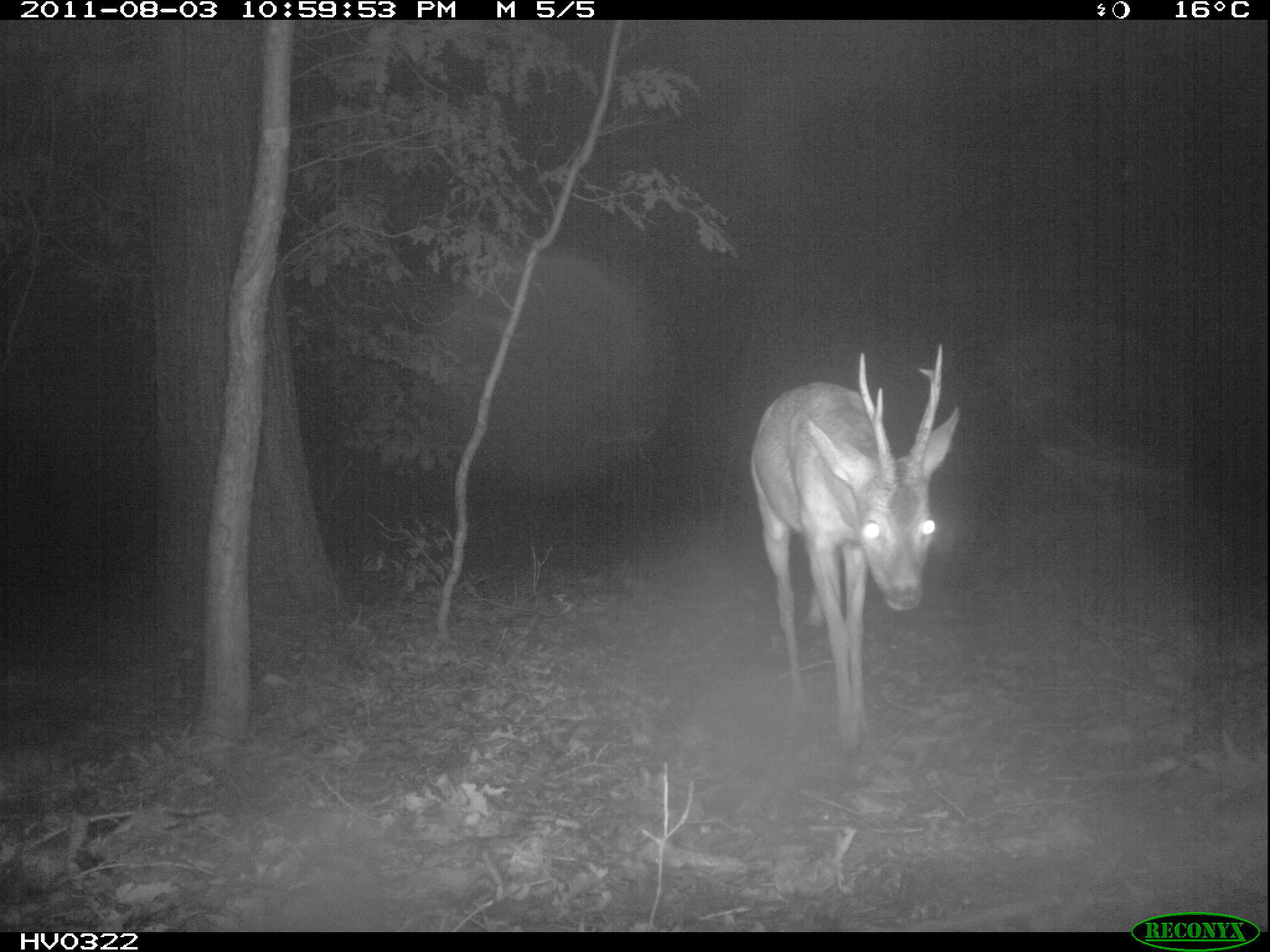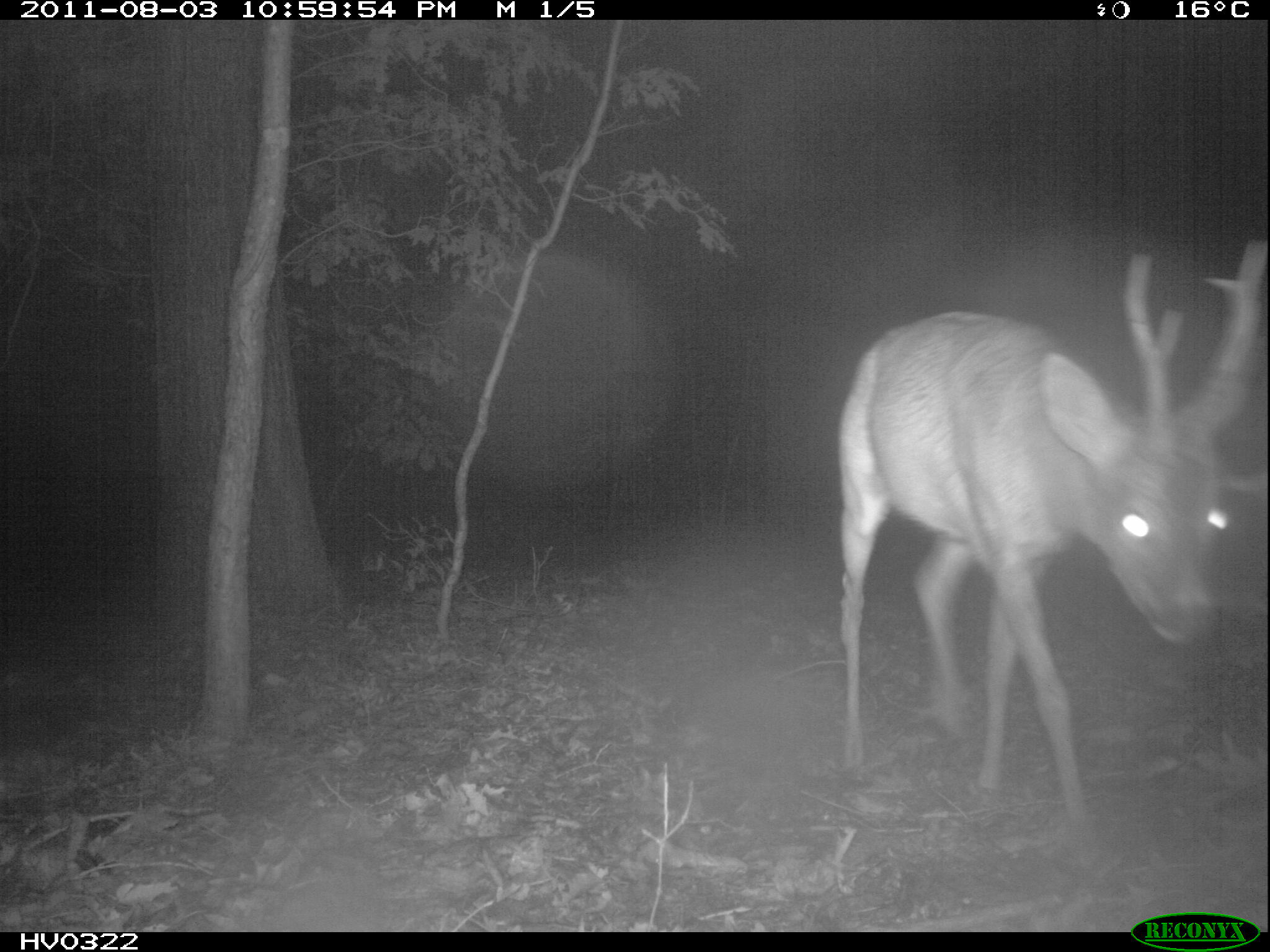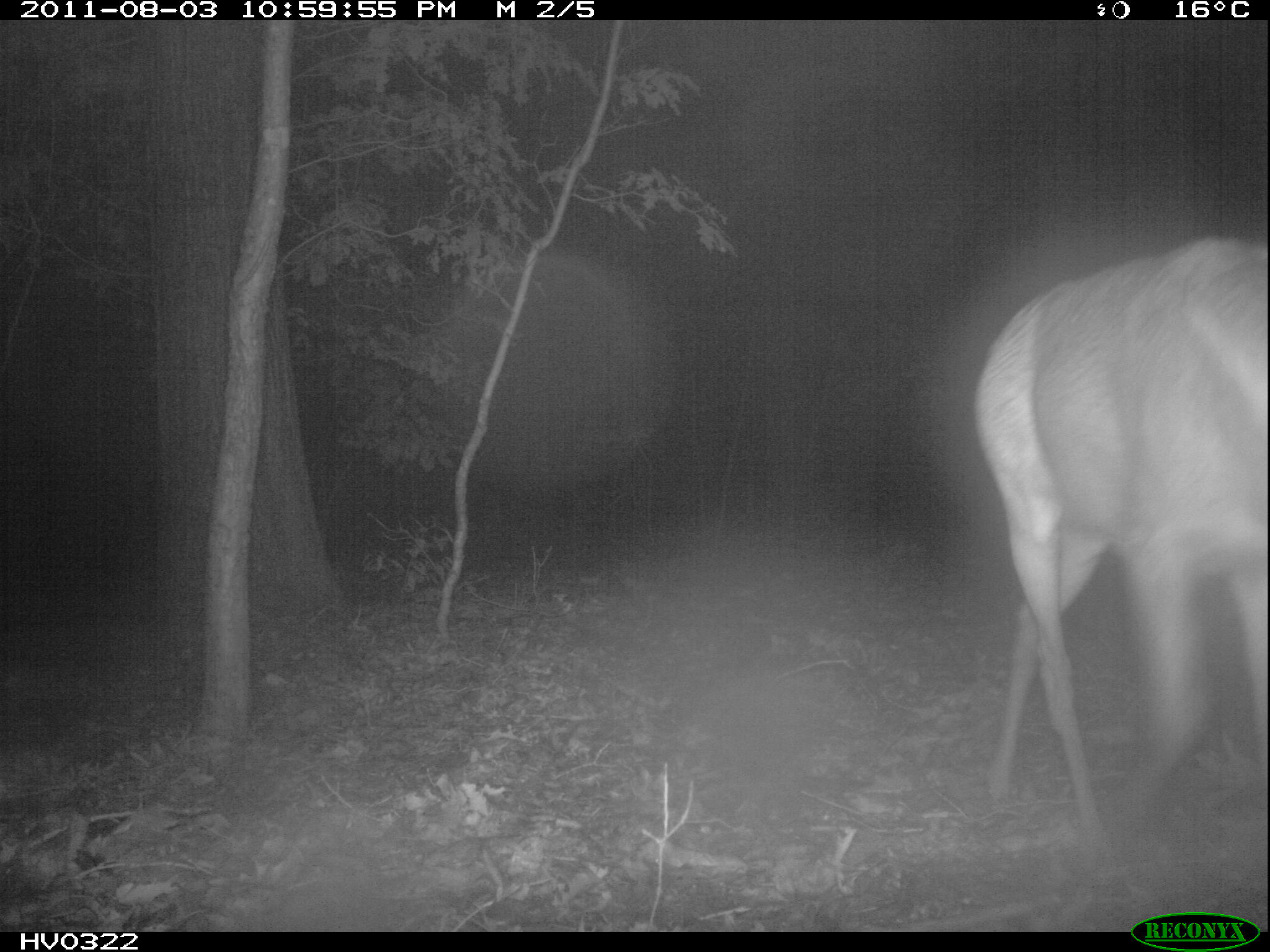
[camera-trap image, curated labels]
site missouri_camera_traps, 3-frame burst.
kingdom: Animalia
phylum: Chordata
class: Mammalia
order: Artiodactyla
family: Cervidae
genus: Capreolus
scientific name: Capreolus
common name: roe deer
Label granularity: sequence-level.